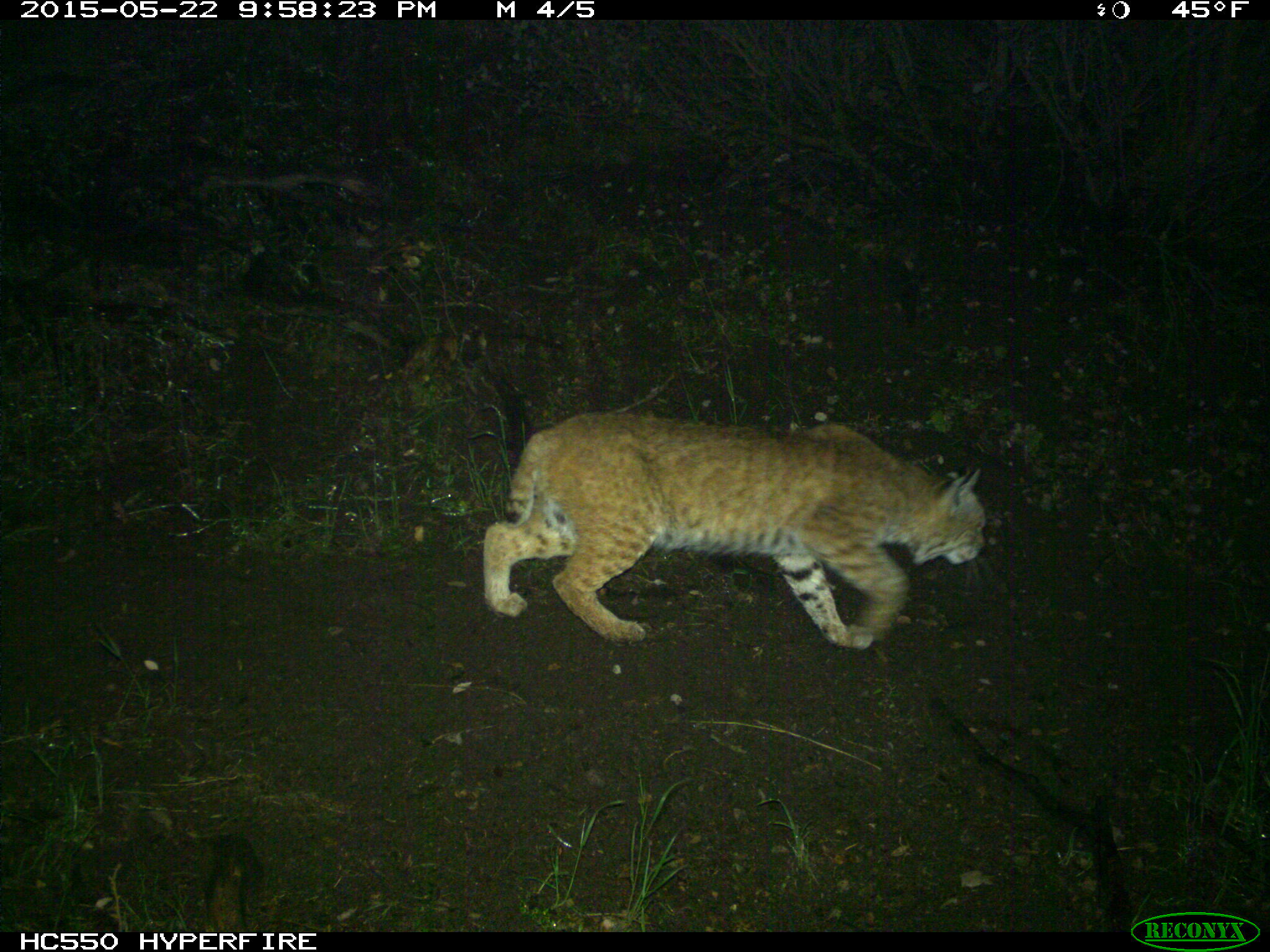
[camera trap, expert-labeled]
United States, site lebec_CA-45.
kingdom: Animalia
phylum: Chordata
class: Mammalia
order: Carnivora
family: Felidae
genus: Lynx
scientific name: Lynx rufus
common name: bobcat